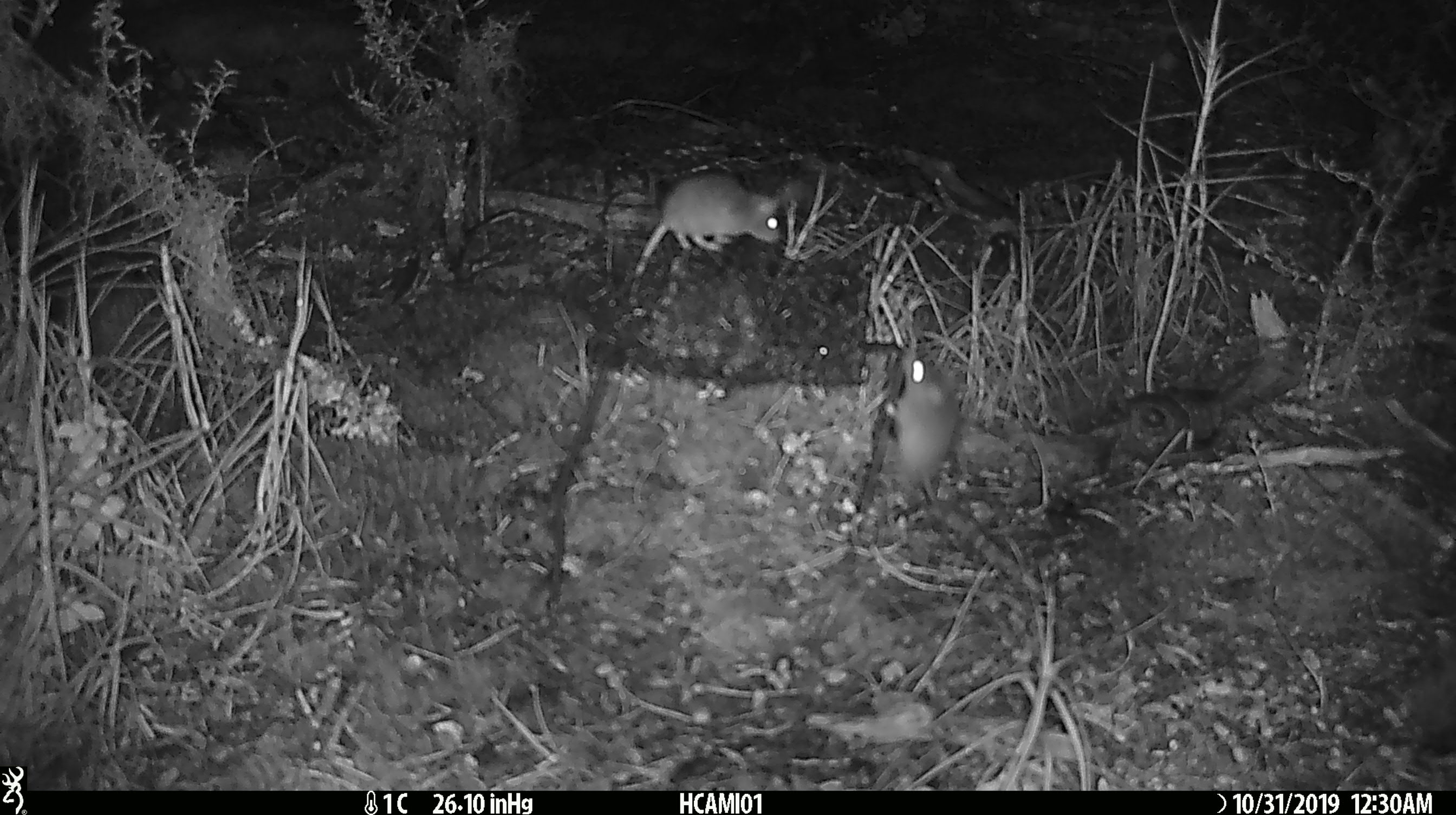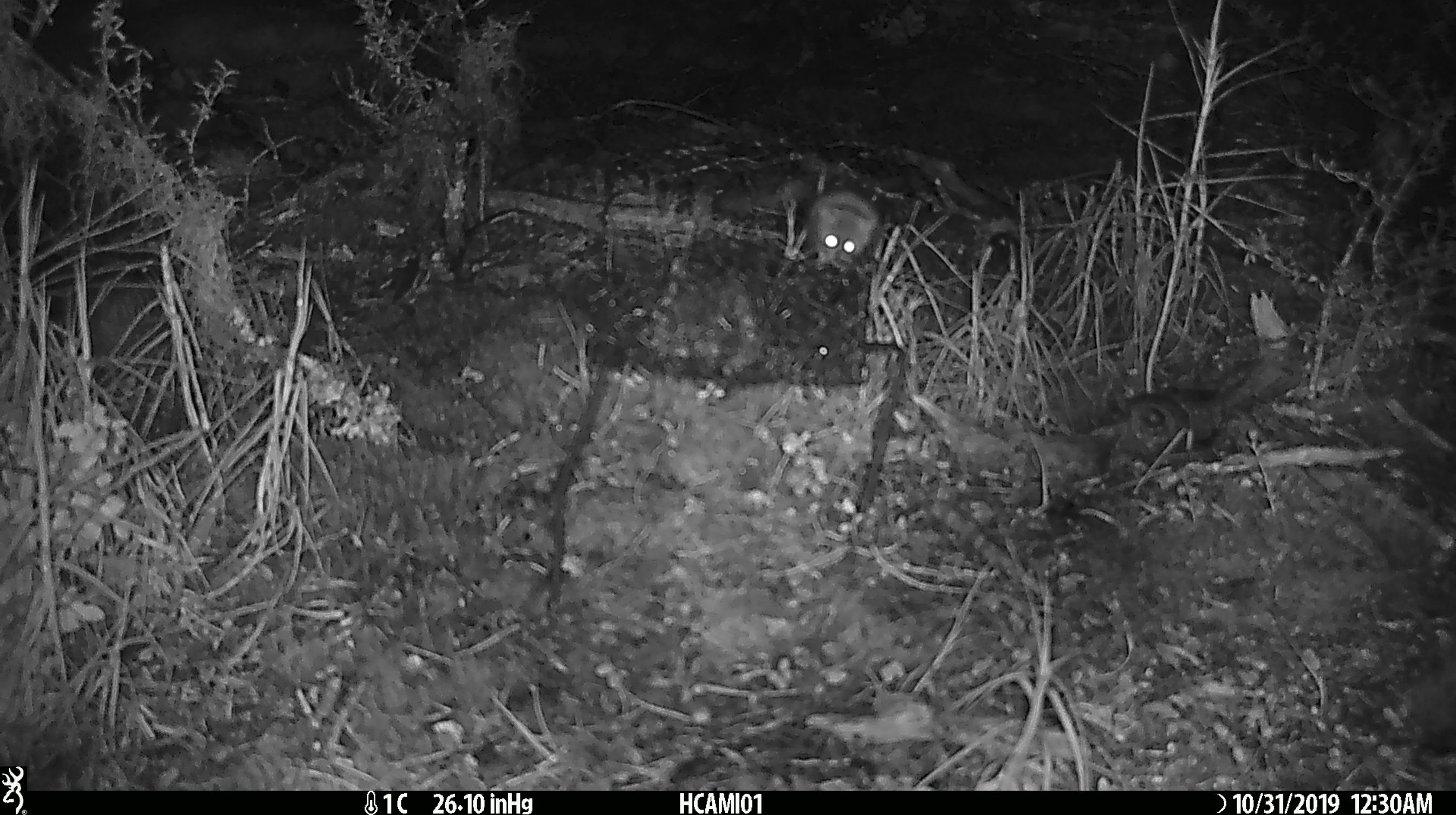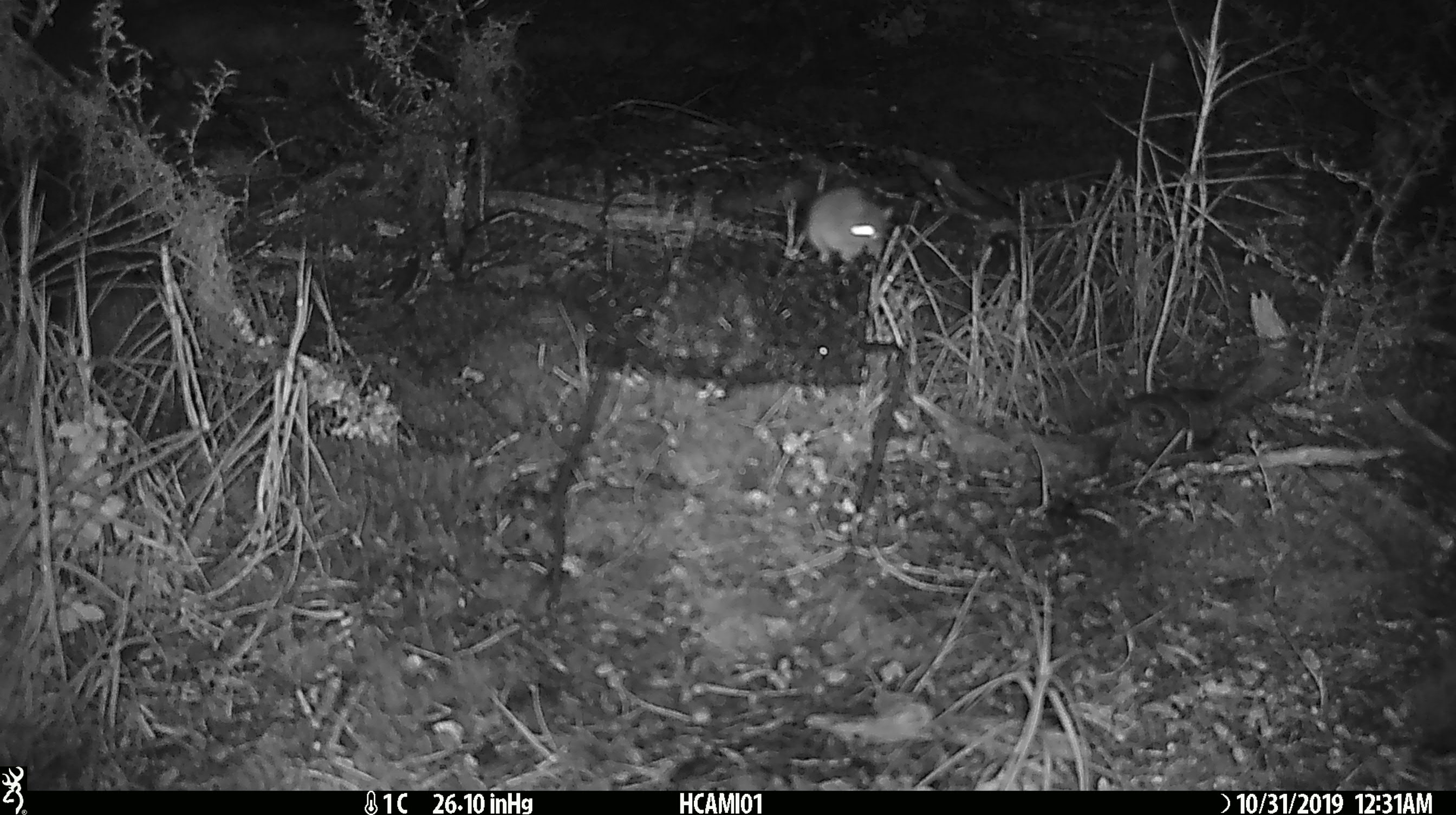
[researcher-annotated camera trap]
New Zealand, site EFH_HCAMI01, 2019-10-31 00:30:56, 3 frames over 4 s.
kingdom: Animalia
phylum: Chordata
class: Mammalia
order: Rodentia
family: Muridae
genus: Mus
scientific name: Mus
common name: mouse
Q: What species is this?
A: Mouse (Mus).